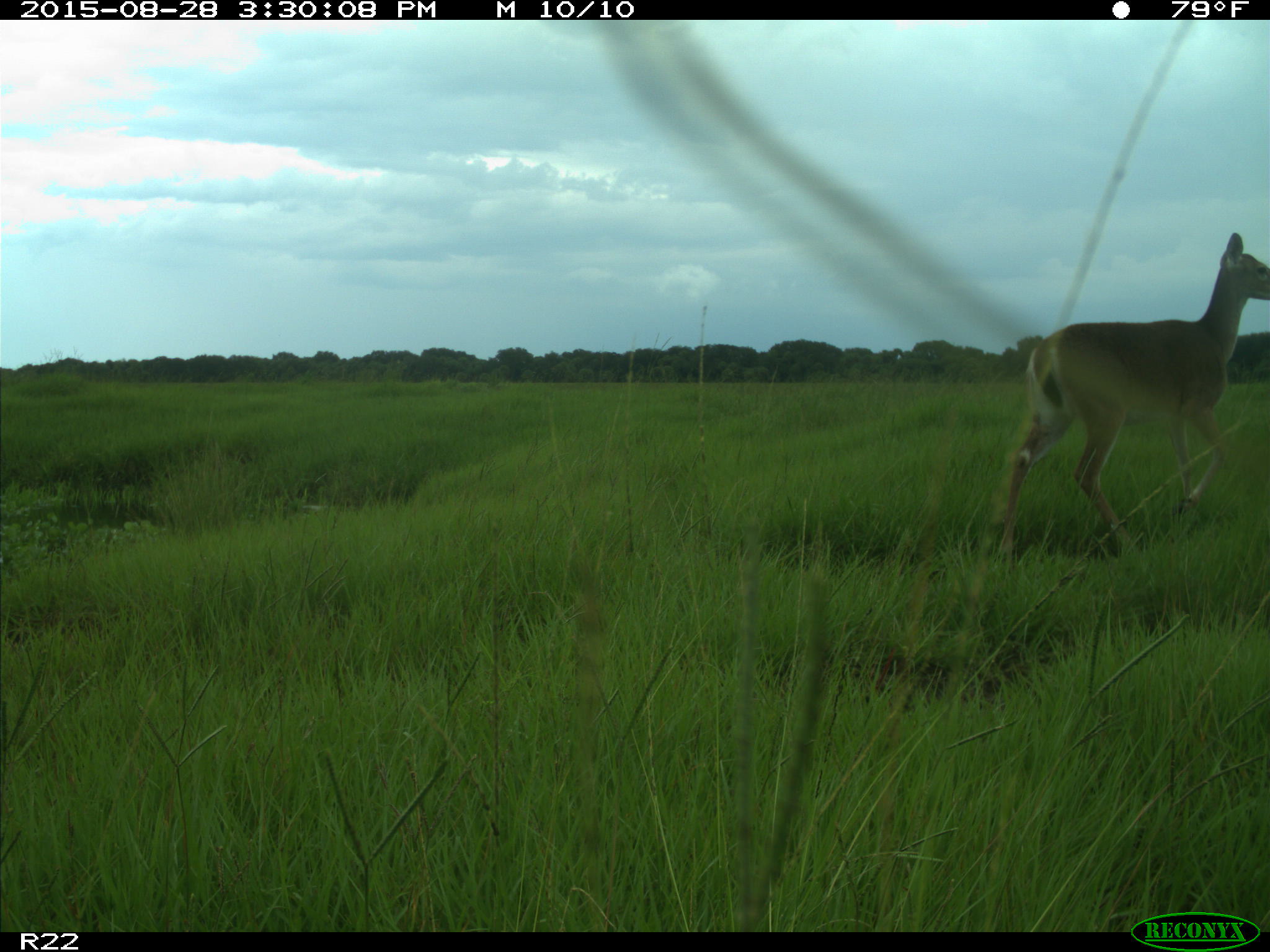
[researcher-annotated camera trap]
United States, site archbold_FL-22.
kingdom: Animalia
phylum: Chordata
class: Mammalia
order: Artiodactyla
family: Cervidae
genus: Odocoileus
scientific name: Odocoileus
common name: deer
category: unidentified deer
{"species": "unidentified deer (deer) (Odocoileus)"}